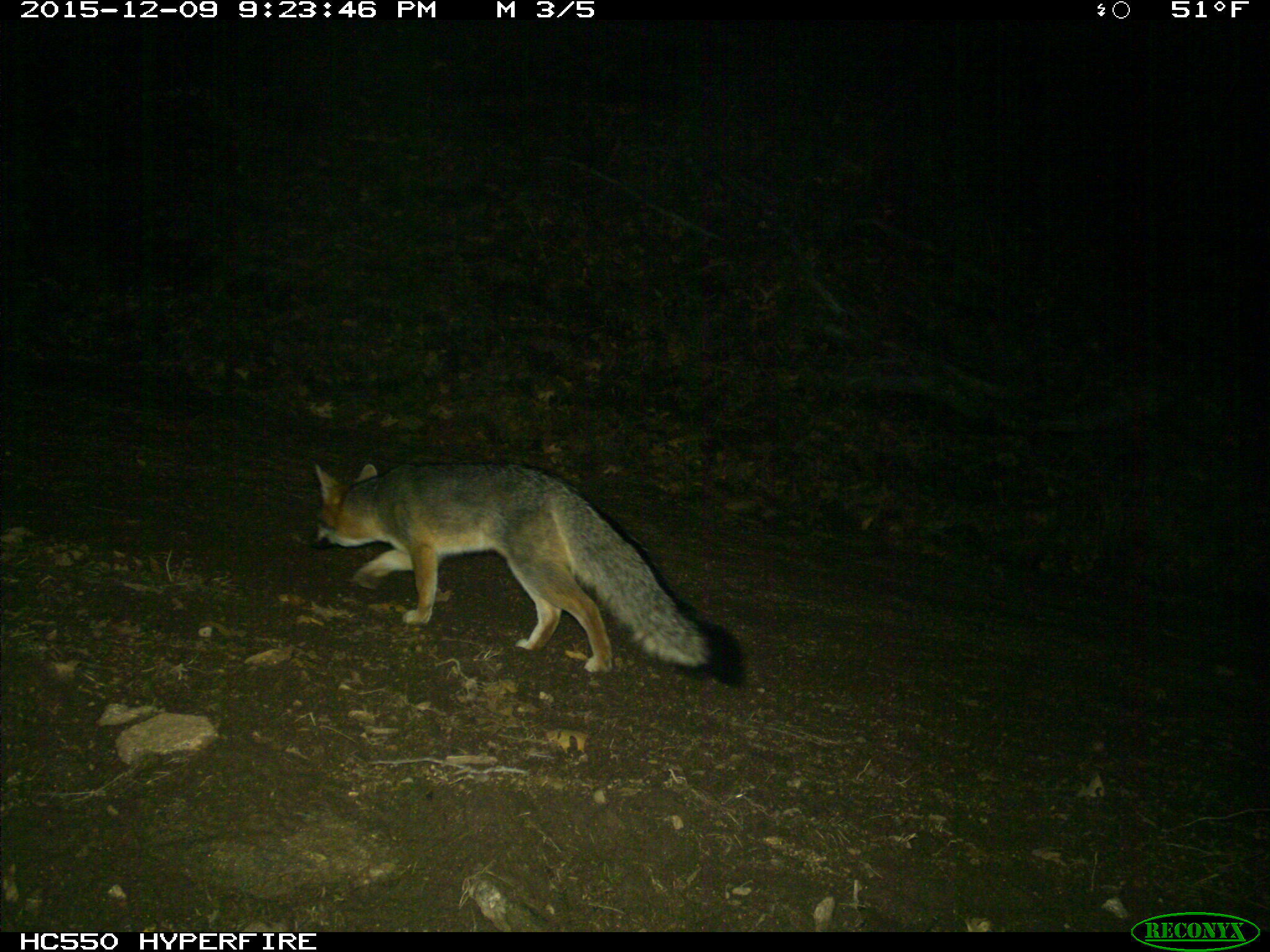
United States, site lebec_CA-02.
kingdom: Animalia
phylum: Chordata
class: Mammalia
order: Carnivora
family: Canidae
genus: Urocyon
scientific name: Urocyon cinereoargenteus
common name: gray fox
Urocyon cinereoargenteus (gray fox).